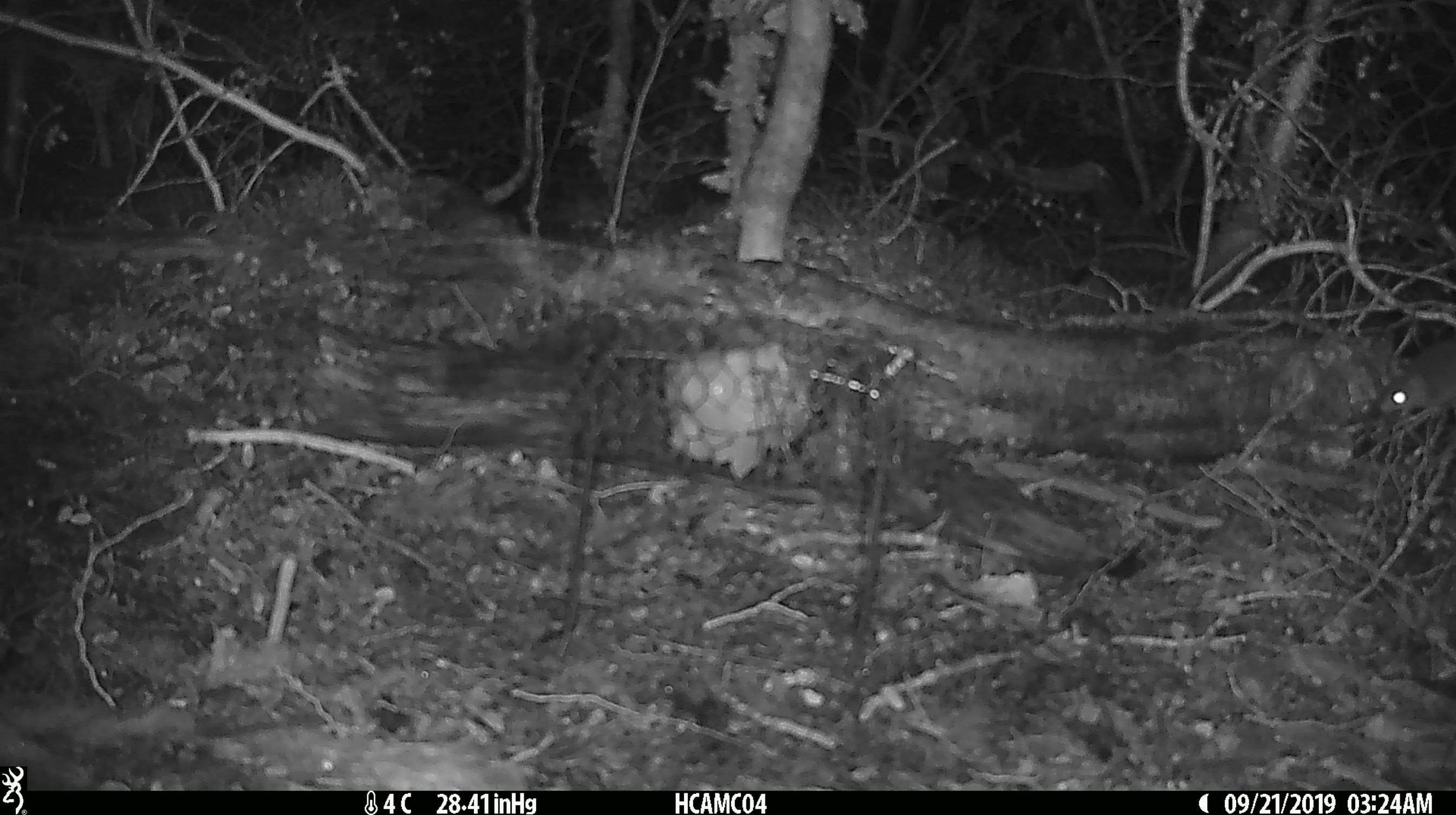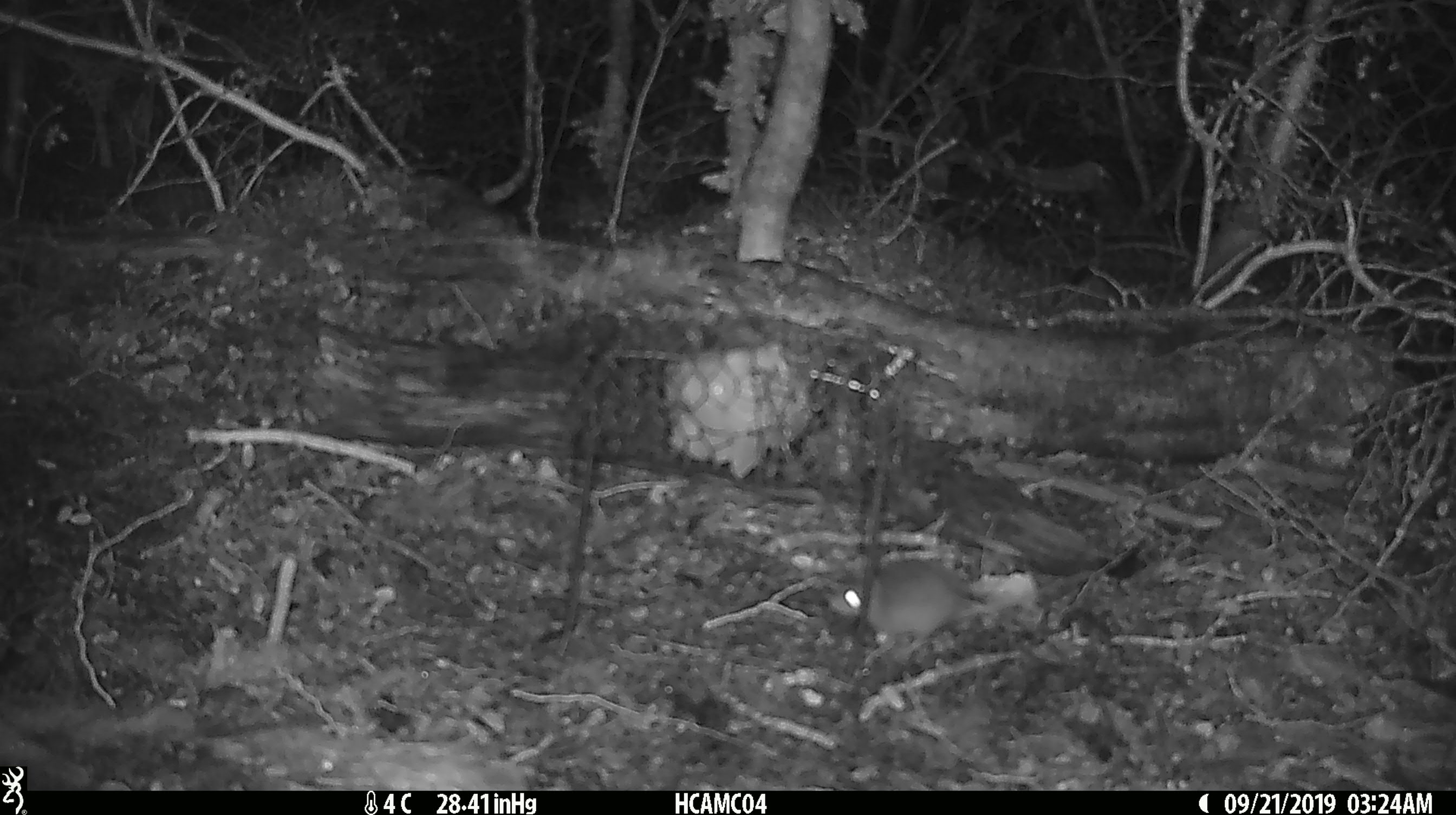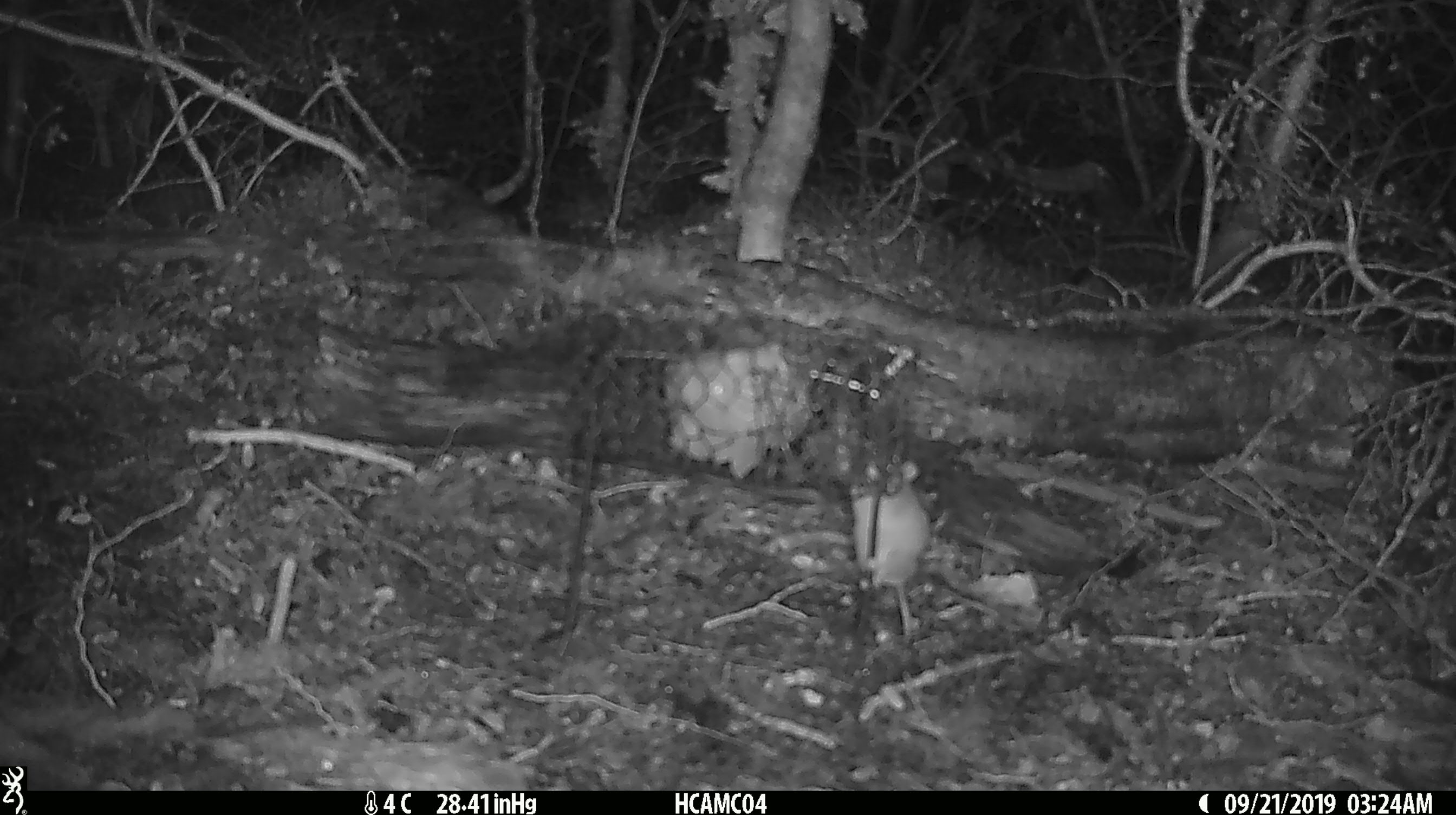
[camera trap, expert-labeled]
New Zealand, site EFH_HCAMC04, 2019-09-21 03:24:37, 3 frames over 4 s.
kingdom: Animalia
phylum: Chordata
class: Mammalia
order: Rodentia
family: Muridae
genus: Mus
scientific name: Mus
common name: mouse